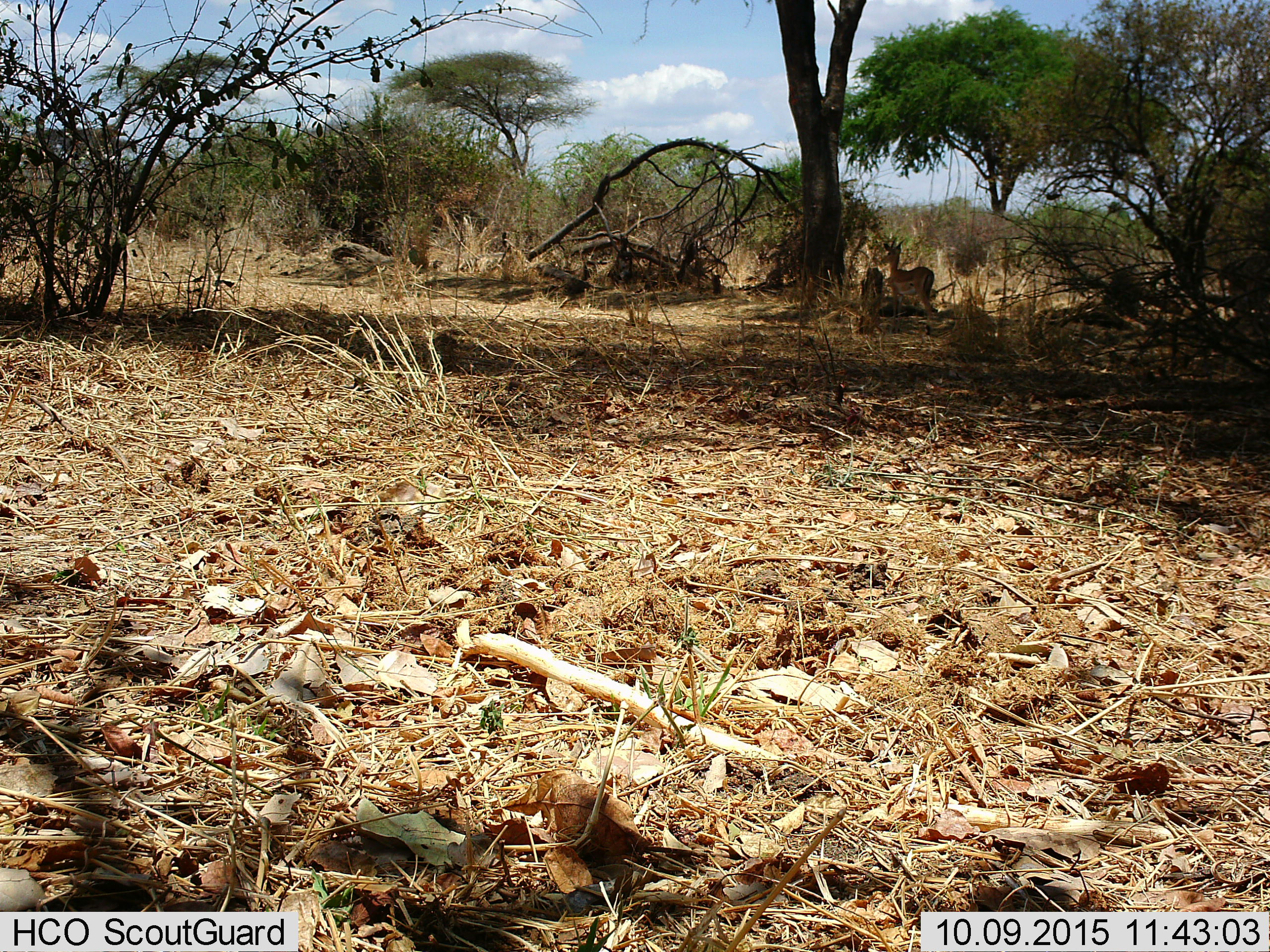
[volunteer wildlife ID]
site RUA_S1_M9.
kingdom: Animalia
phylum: Chordata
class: Mammalia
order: Artiodactyla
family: Bovidae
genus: Aepyceros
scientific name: Aepyceros melampus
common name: impala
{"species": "impala (Aepyceros melampus)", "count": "1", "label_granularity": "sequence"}